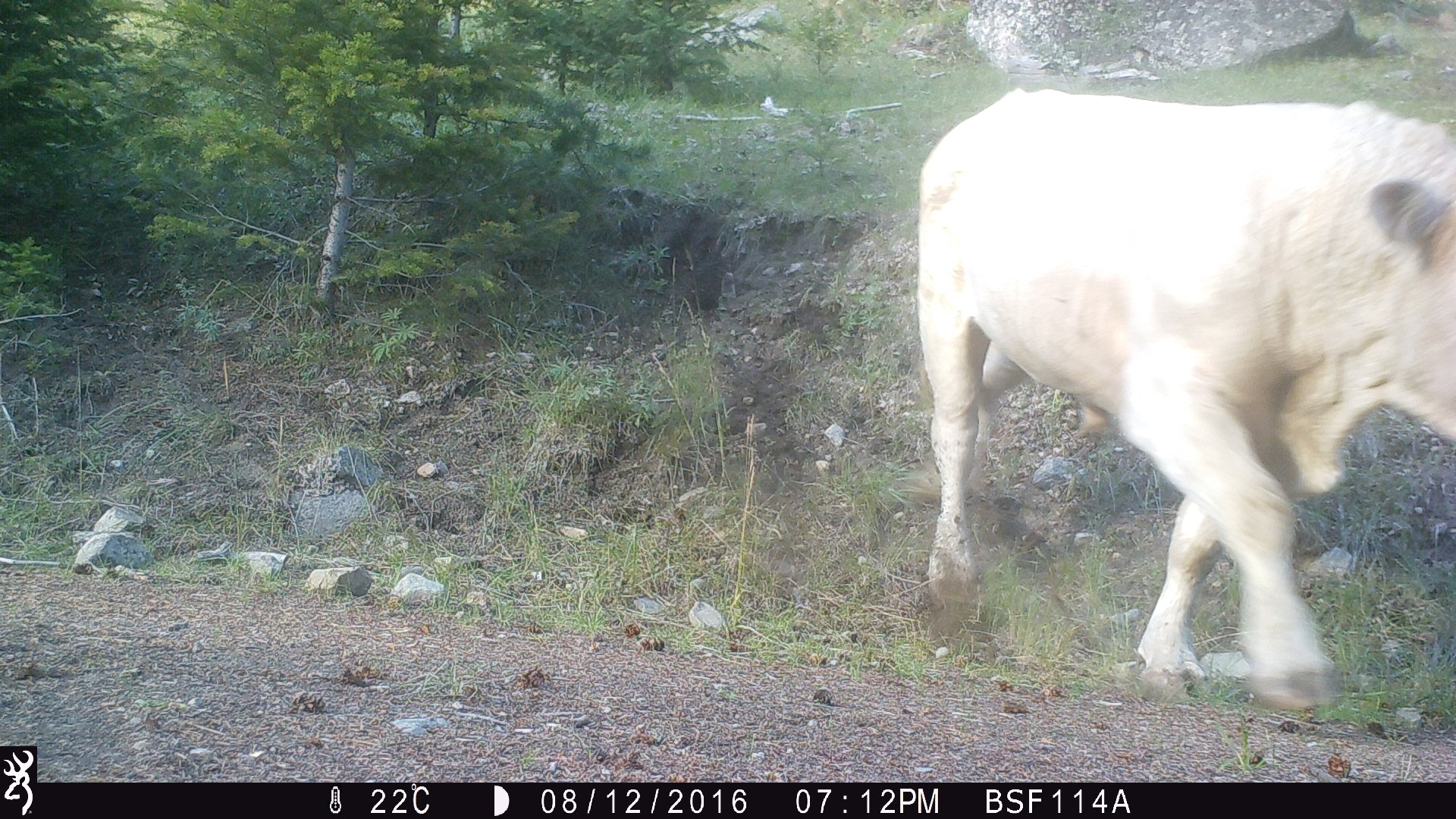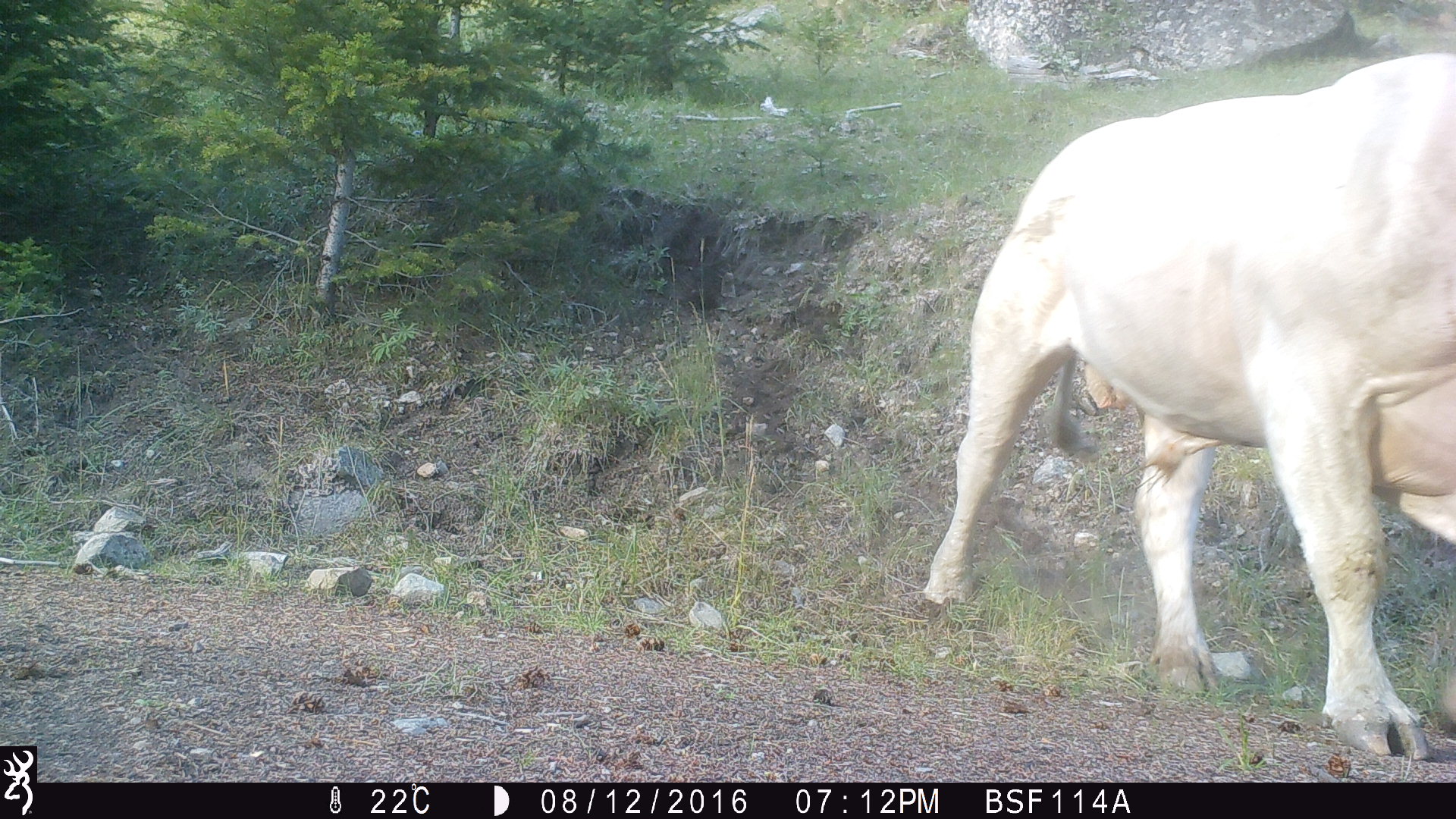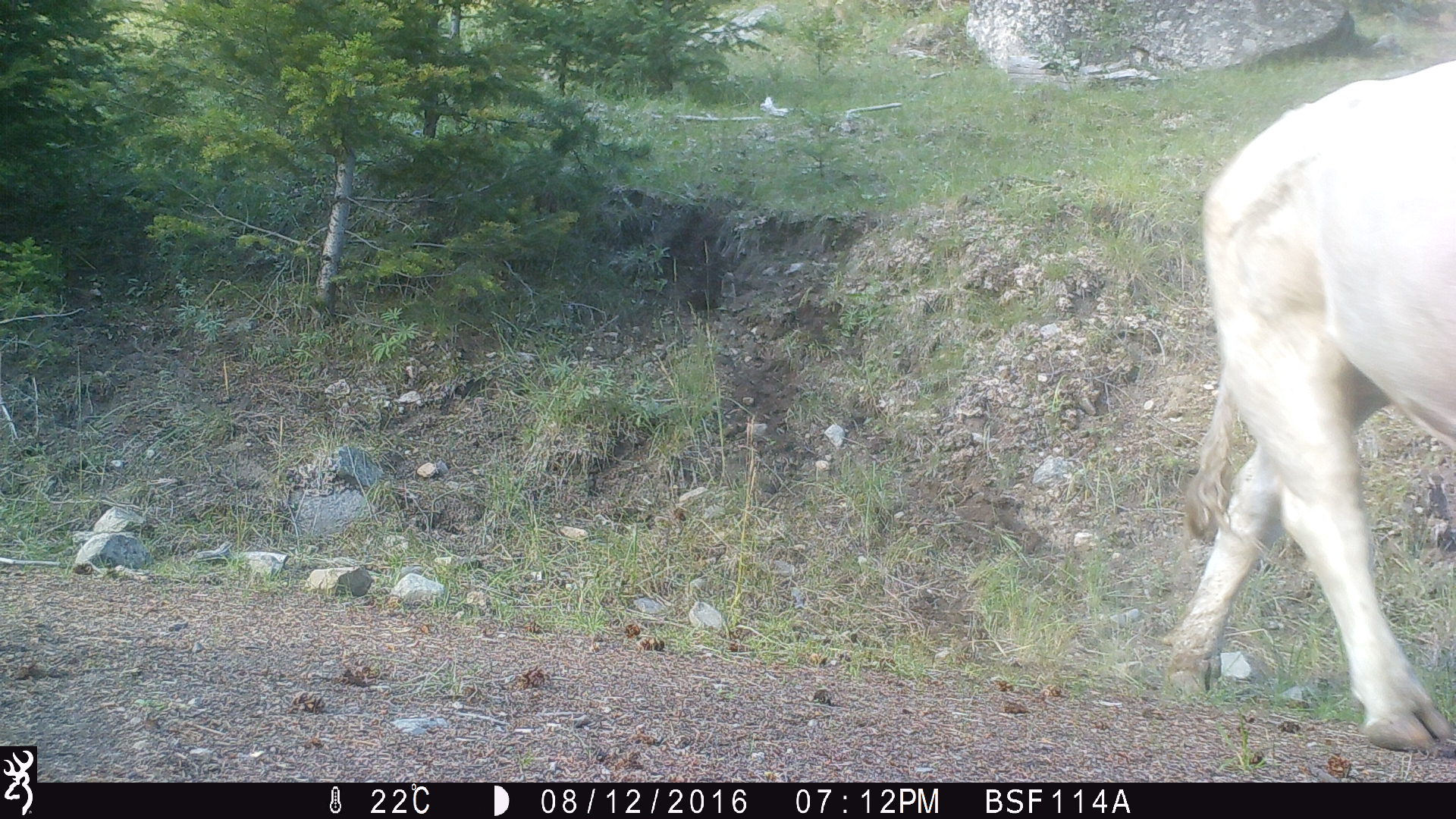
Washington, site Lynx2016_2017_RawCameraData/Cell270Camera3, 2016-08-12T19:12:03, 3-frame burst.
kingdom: Animalia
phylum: Chordata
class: Mammalia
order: Artiodactyla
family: Bovidae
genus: Bos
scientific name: Bos taurus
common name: domestic cattle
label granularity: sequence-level